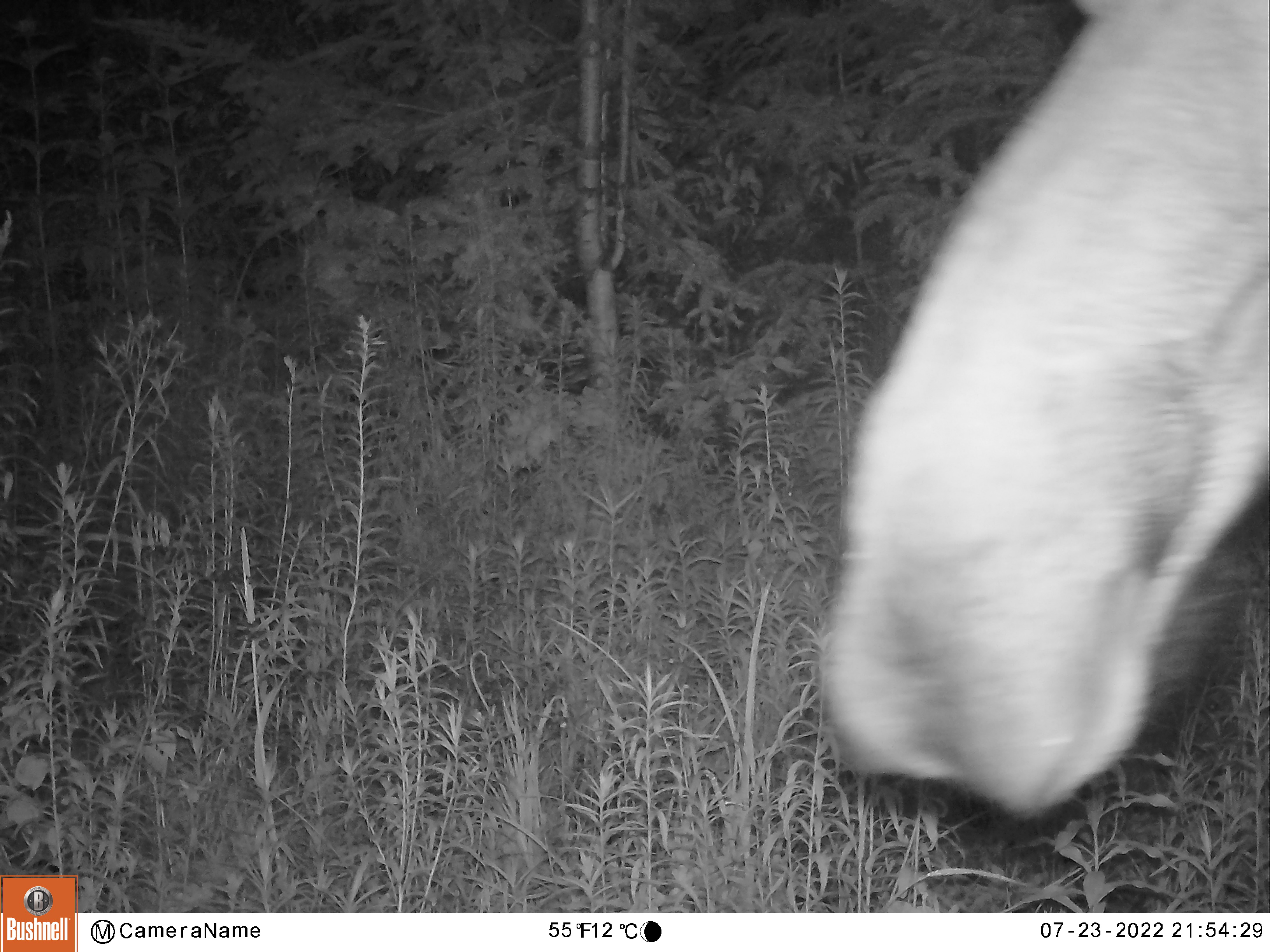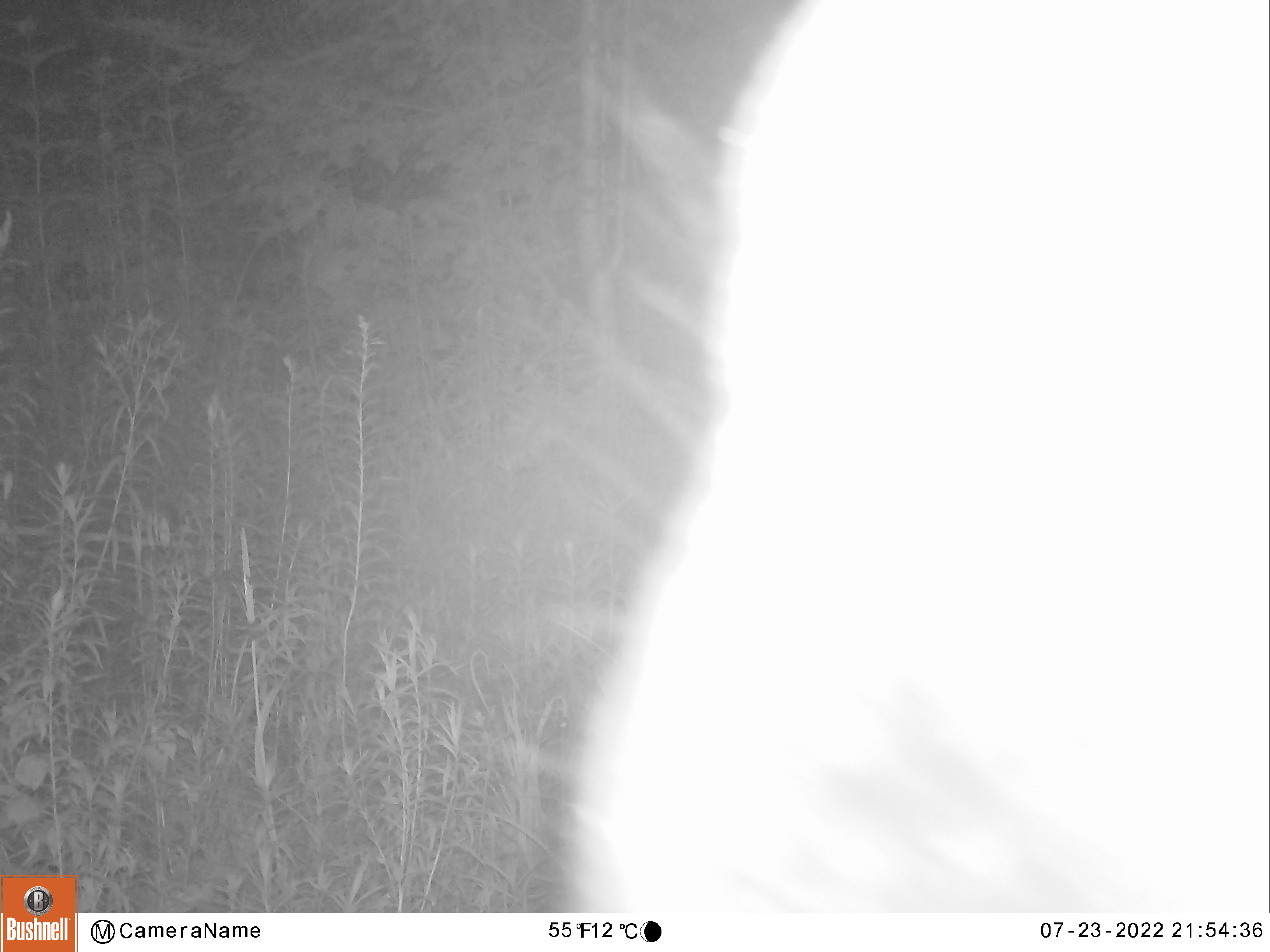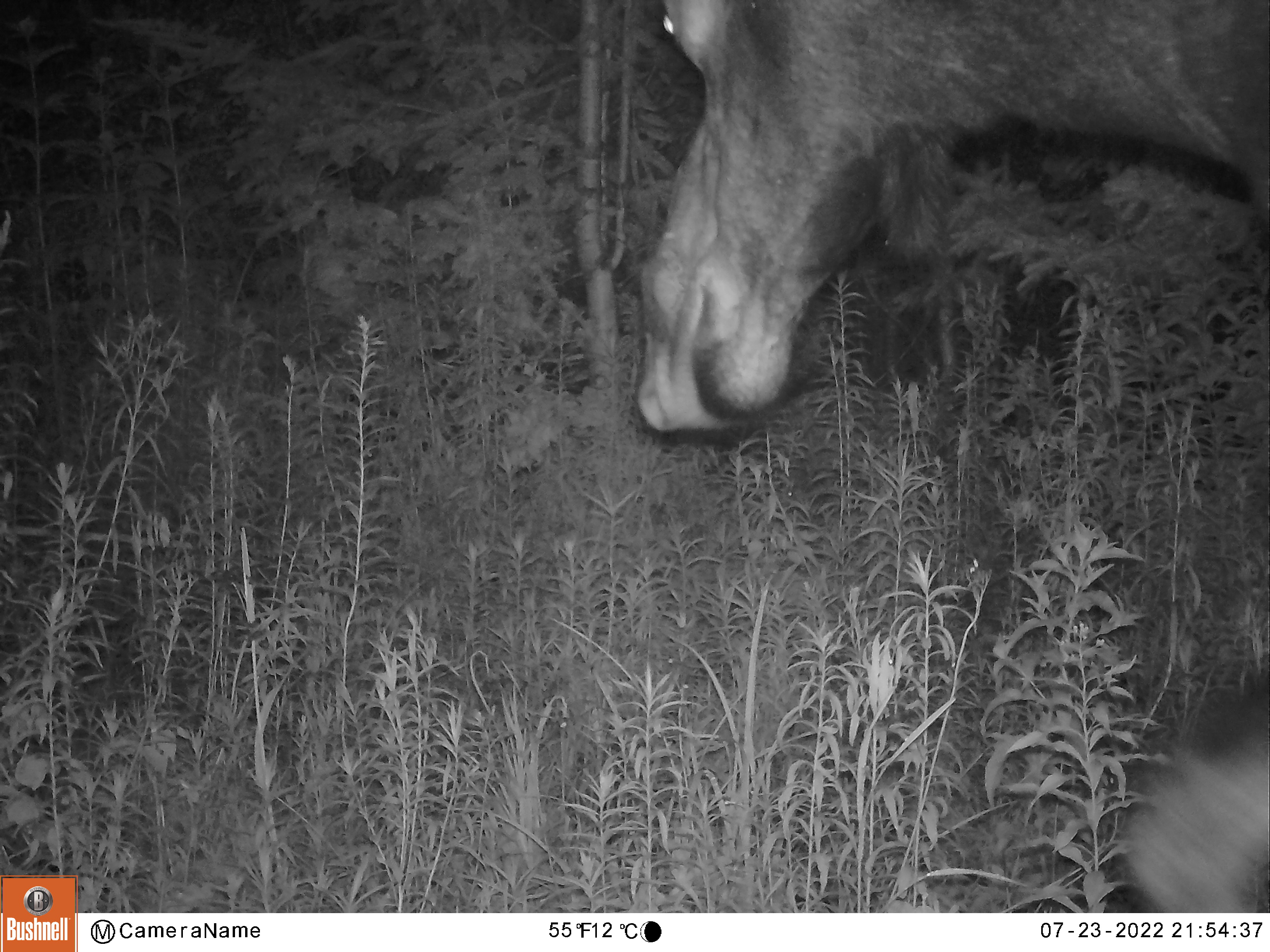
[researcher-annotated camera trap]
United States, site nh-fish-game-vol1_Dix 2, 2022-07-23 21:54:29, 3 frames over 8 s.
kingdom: Animalia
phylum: Chordata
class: Mammalia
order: Artiodactyla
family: Cervidae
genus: Alces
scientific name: Alces alces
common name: moose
Moose (Alces alces).